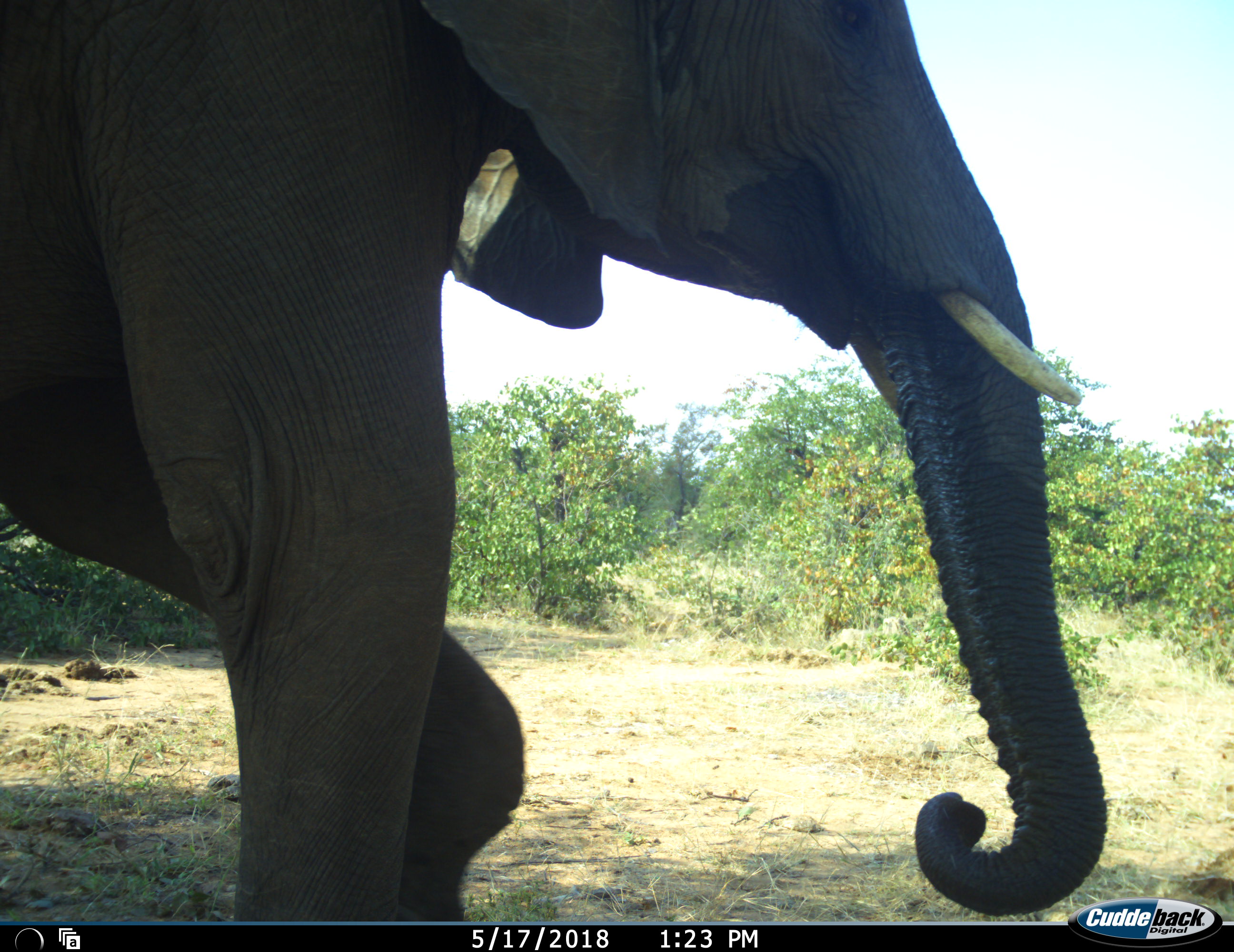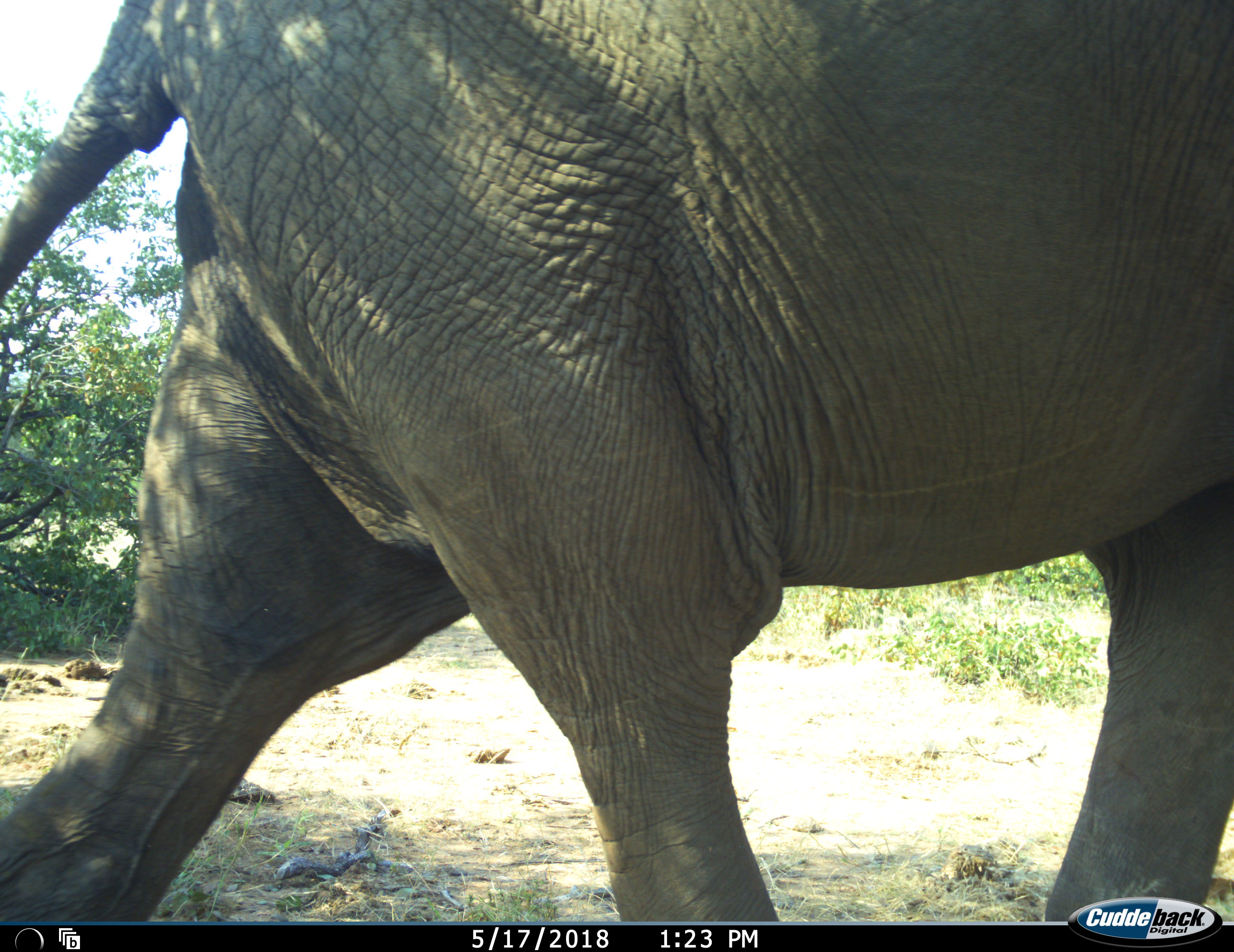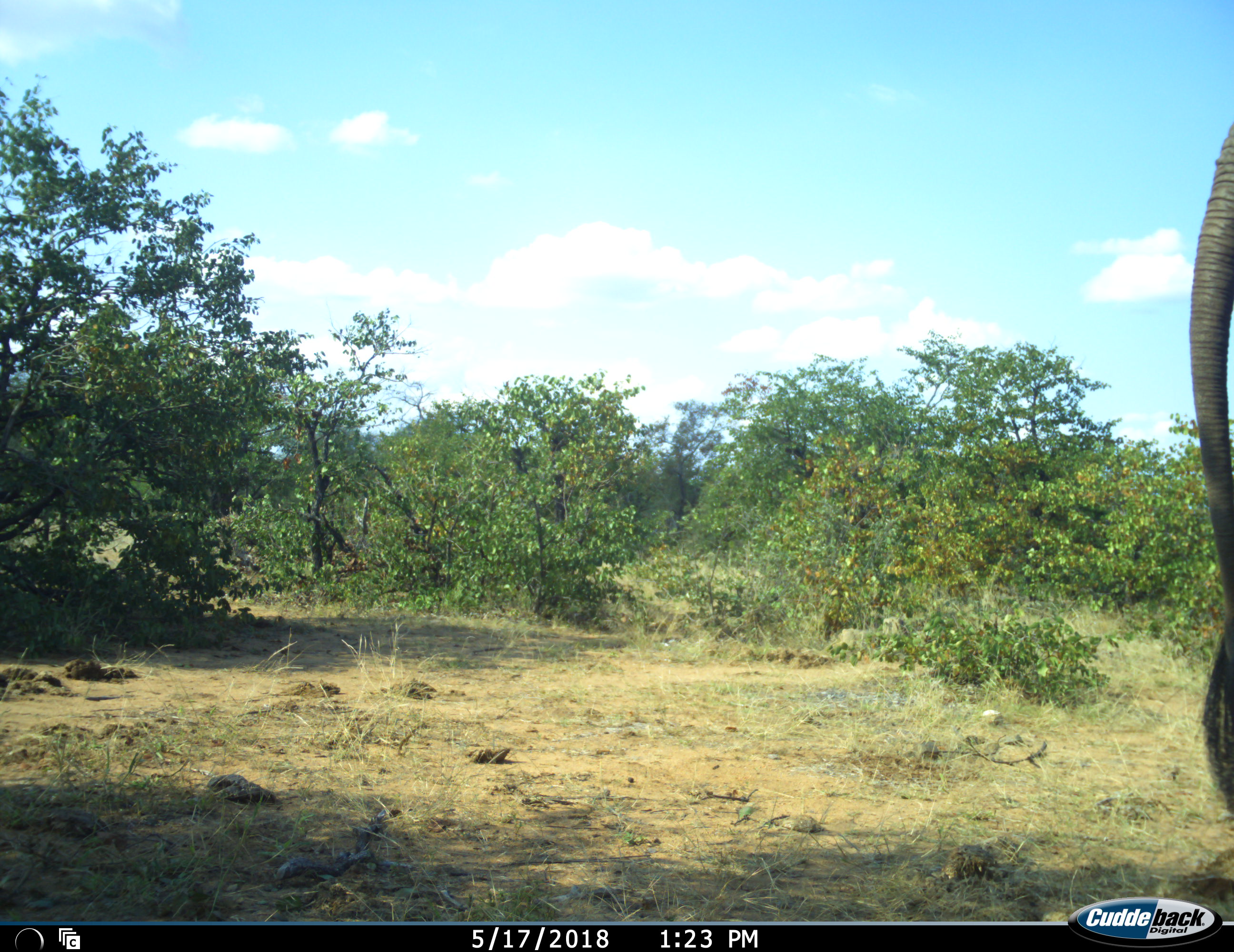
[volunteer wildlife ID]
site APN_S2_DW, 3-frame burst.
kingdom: Animalia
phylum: Chordata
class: Mammalia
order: Proboscidea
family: Elephantidae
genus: Loxodonta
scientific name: Loxodonta africana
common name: african bush elephant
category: elephant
Elephant (african bush elephant) (Loxodonta africana), count 1. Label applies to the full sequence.